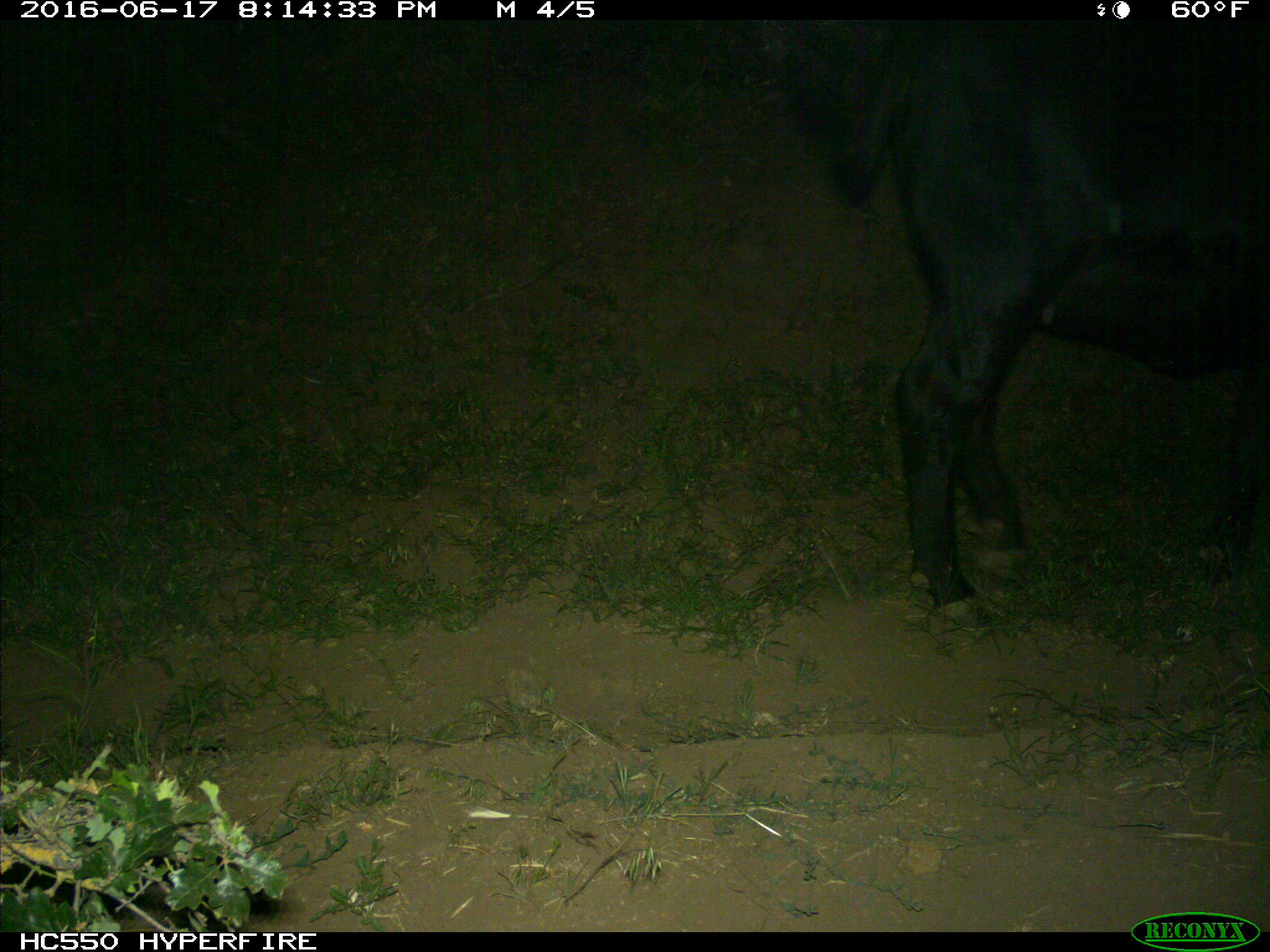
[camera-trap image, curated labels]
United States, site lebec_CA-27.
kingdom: Animalia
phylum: Chordata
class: Mammalia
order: Artiodactyla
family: Bovidae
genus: Bos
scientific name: Bos taurus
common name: domestic cow